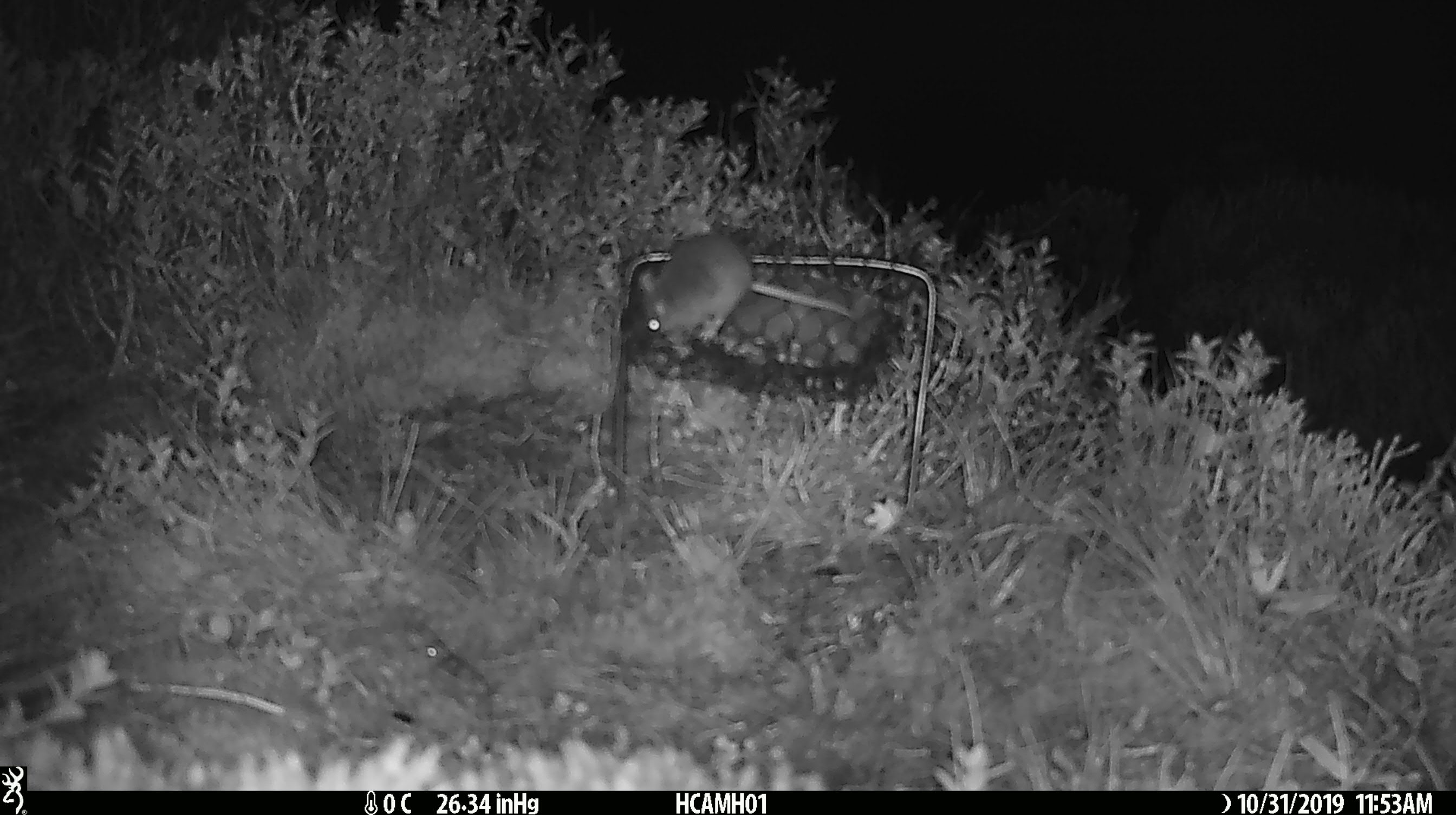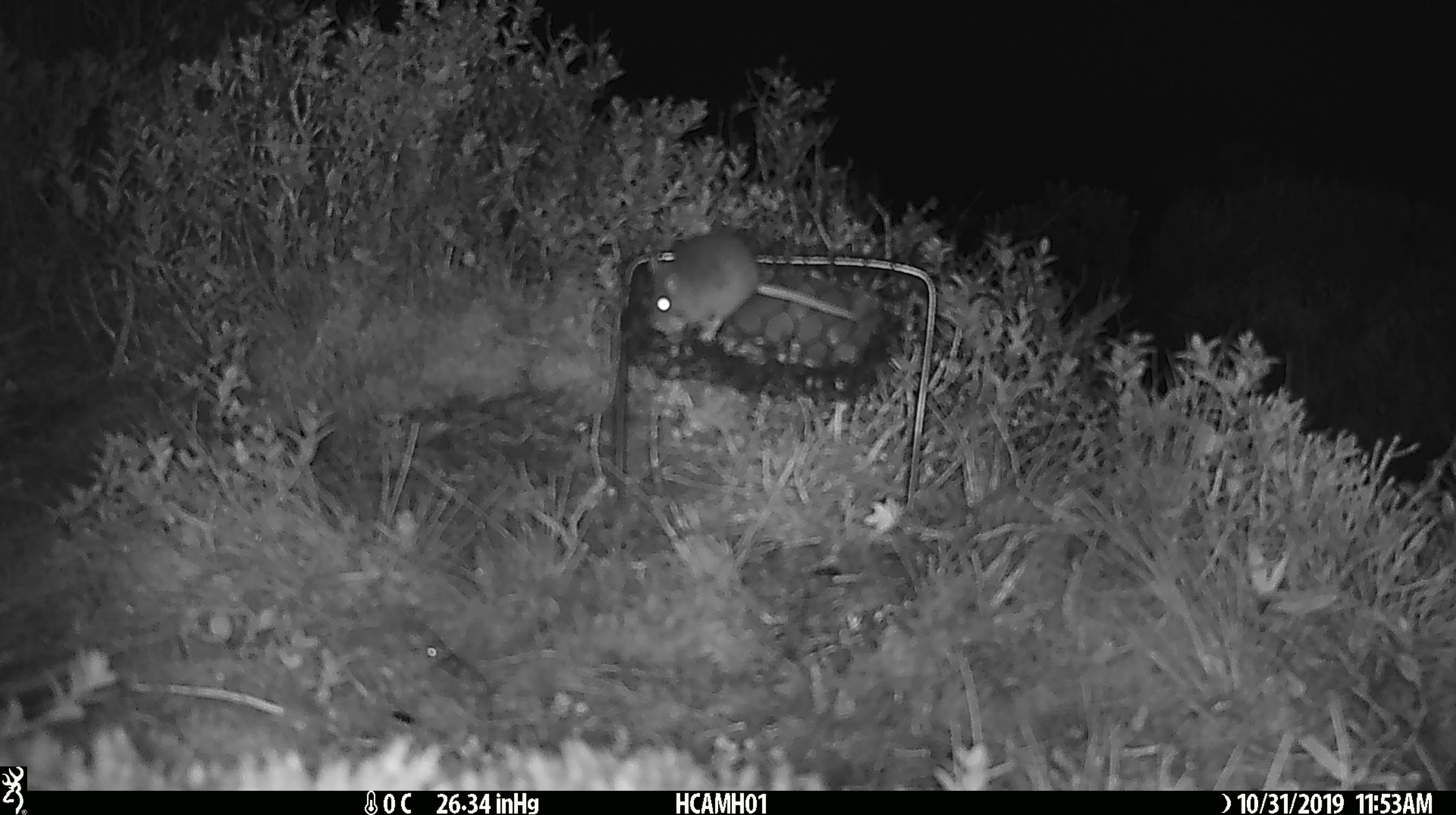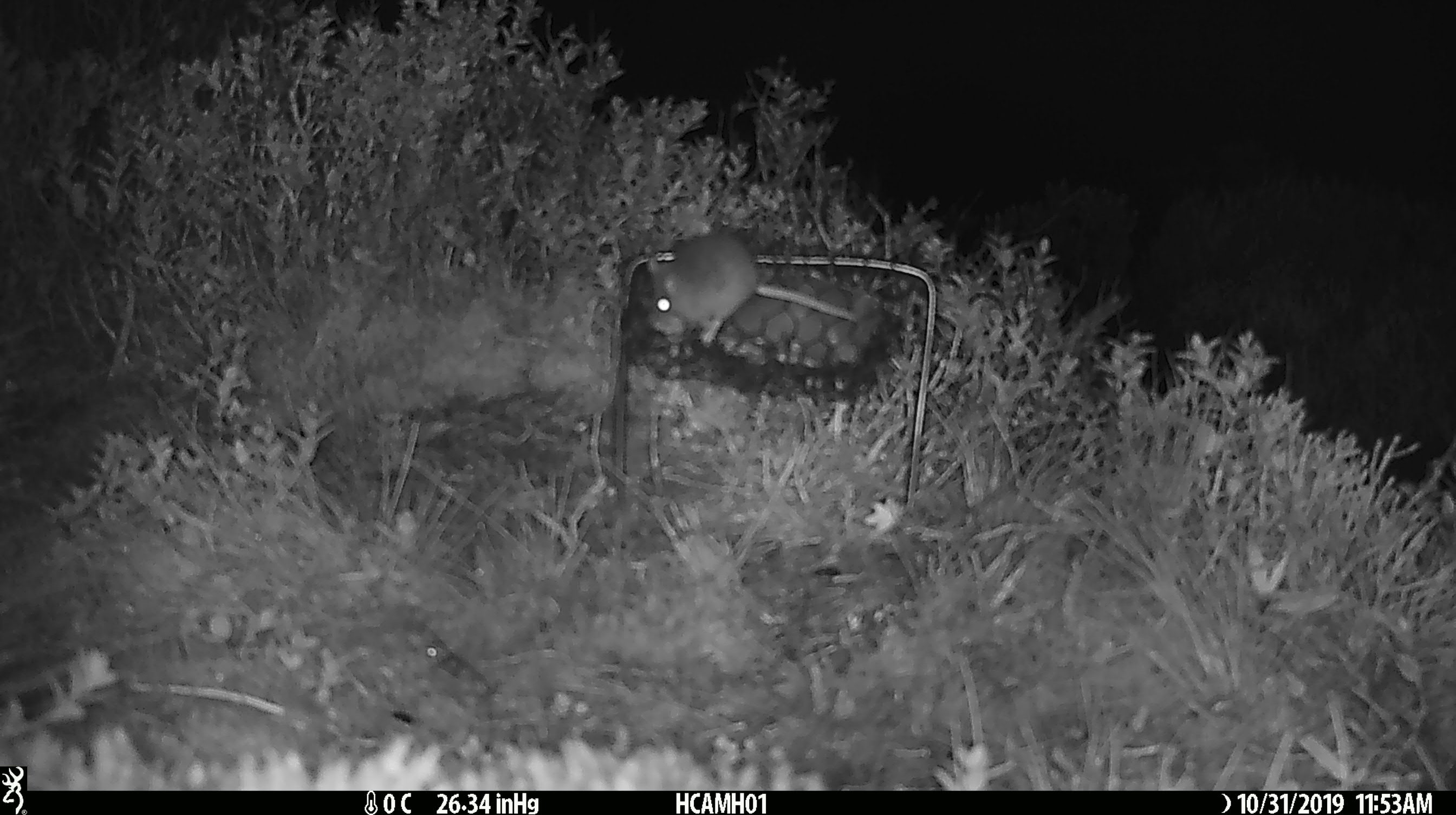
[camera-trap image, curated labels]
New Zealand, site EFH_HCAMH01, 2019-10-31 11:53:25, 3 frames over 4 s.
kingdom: Animalia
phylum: Chordata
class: Mammalia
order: Rodentia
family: Muridae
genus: Mus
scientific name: Mus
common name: mouse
Mouse (Mus).